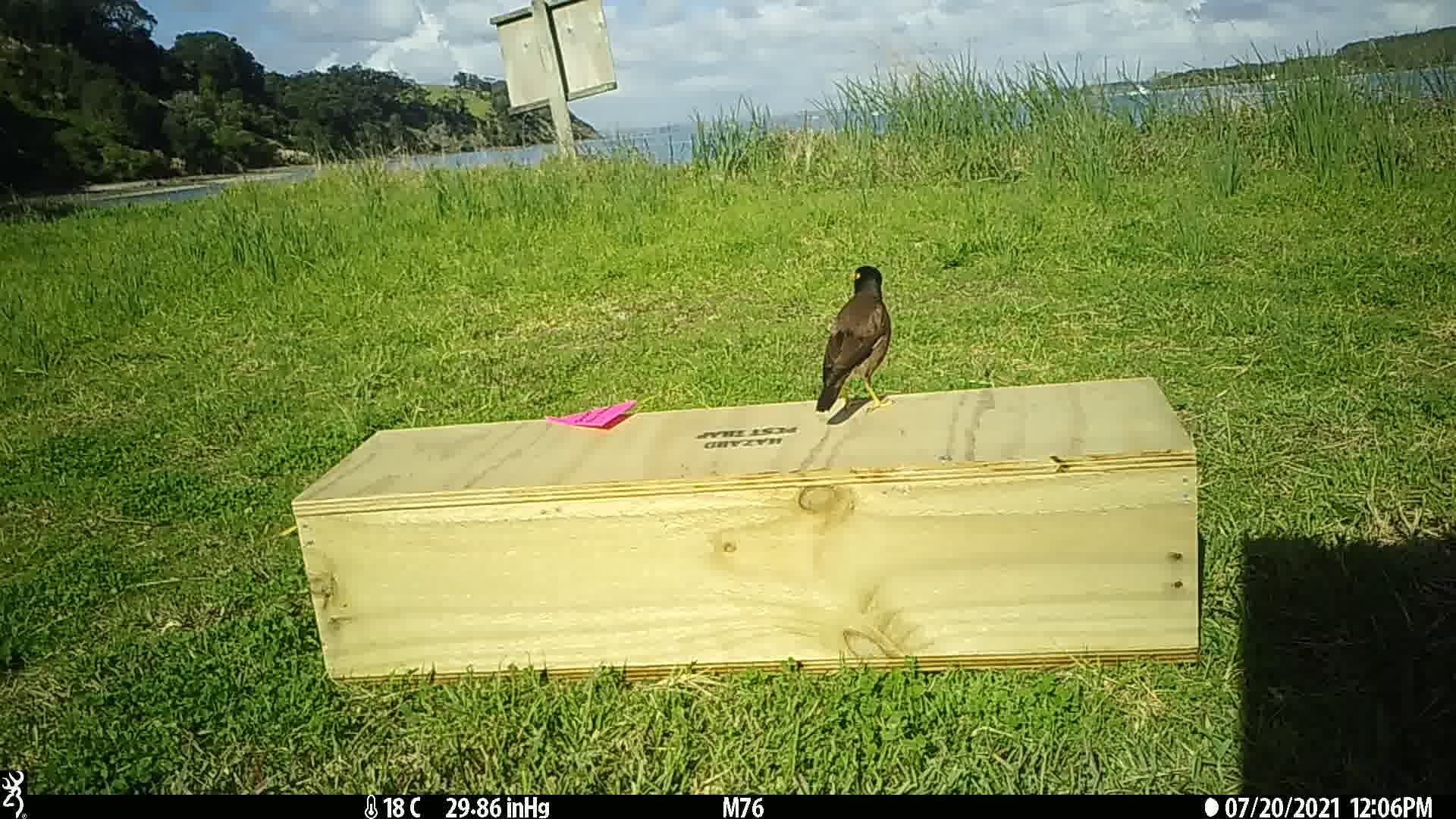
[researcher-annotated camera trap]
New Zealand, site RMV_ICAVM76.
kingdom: Animalia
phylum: Chordata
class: Aves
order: Passeriformes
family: Sturnidae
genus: Acridotheres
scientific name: Acridotheres tristis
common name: common myna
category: myna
Myna (common myna) (Acridotheres tristis).